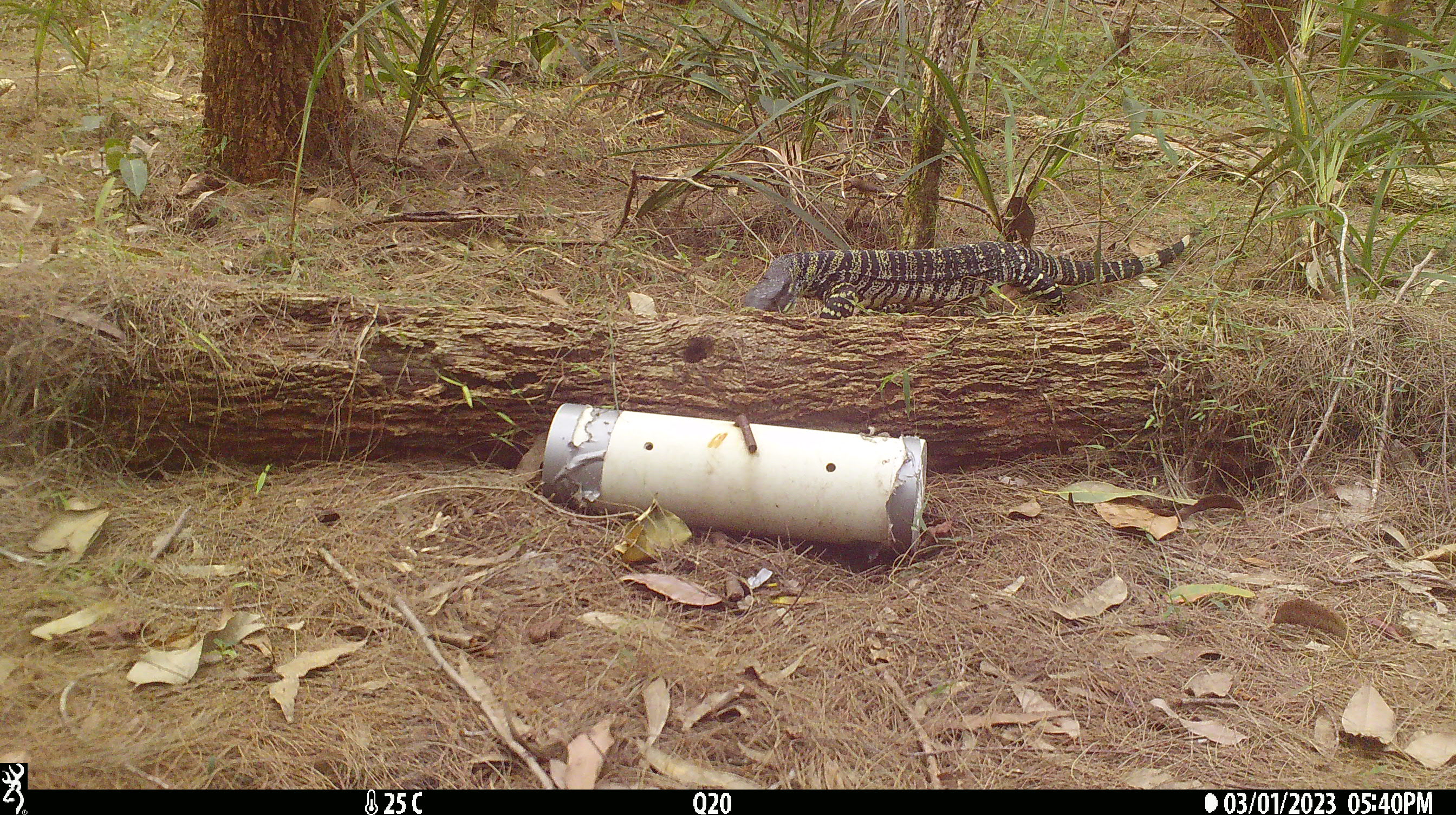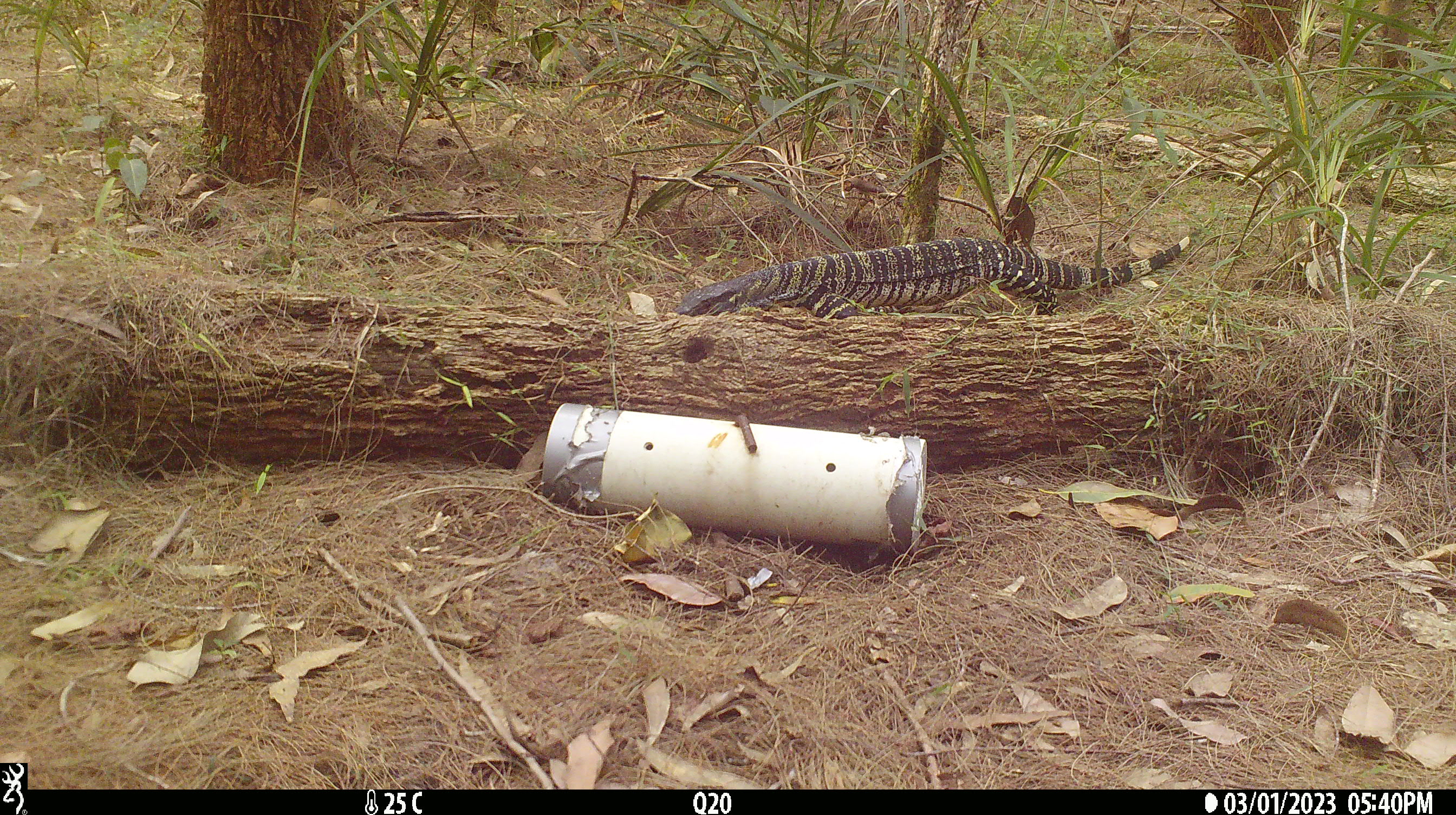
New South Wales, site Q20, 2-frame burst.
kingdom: Animalia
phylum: Chordata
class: Reptilia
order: Squamata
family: Varanidae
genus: Varanus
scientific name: Varanus varius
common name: lace monitor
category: goanna